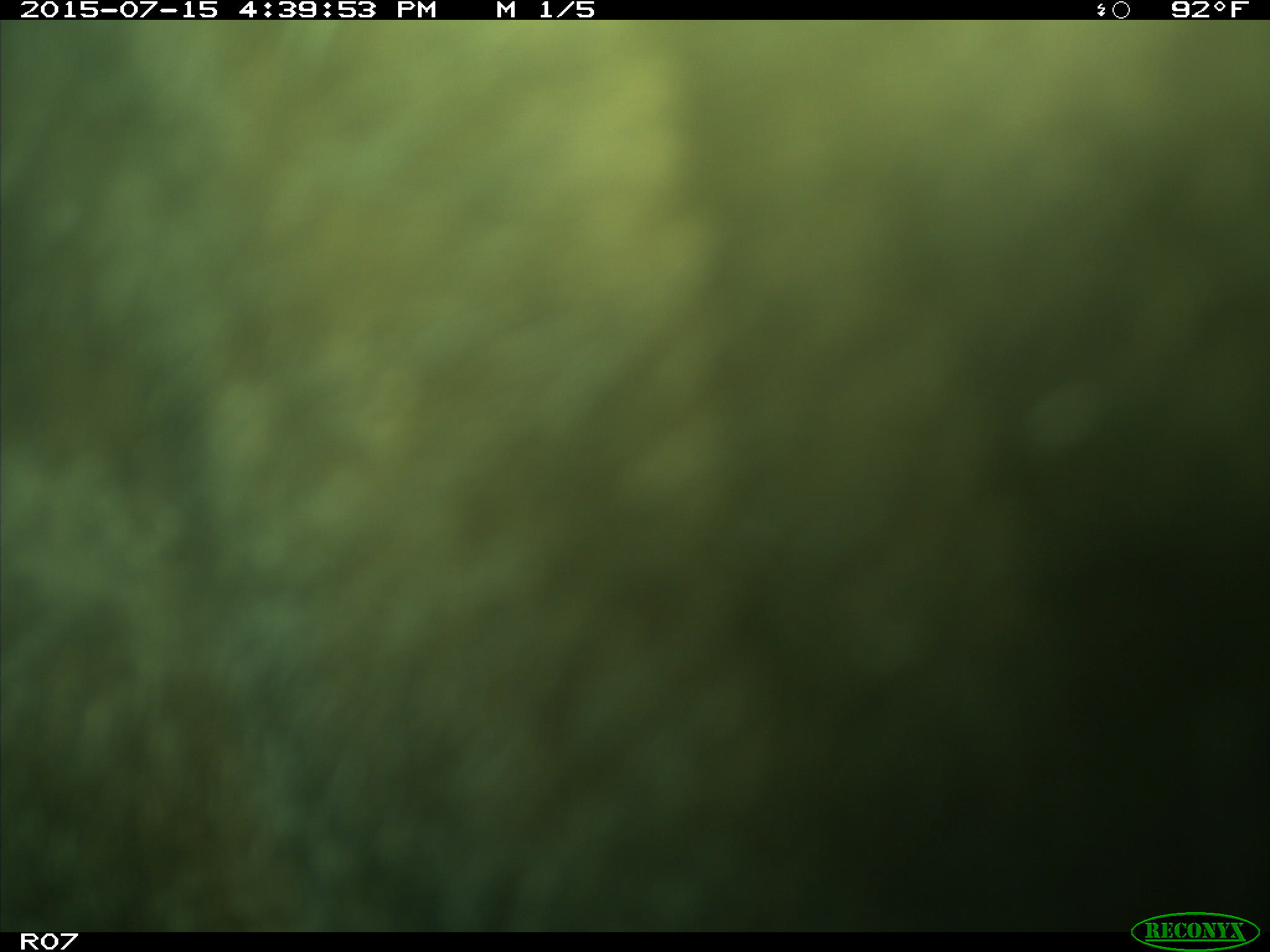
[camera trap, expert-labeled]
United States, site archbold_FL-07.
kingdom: Animalia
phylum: Chordata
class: Mammalia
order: Artiodactyla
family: Bovidae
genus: Bos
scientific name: Bos taurus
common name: domestic cow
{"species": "Bos taurus (domestic cow)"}